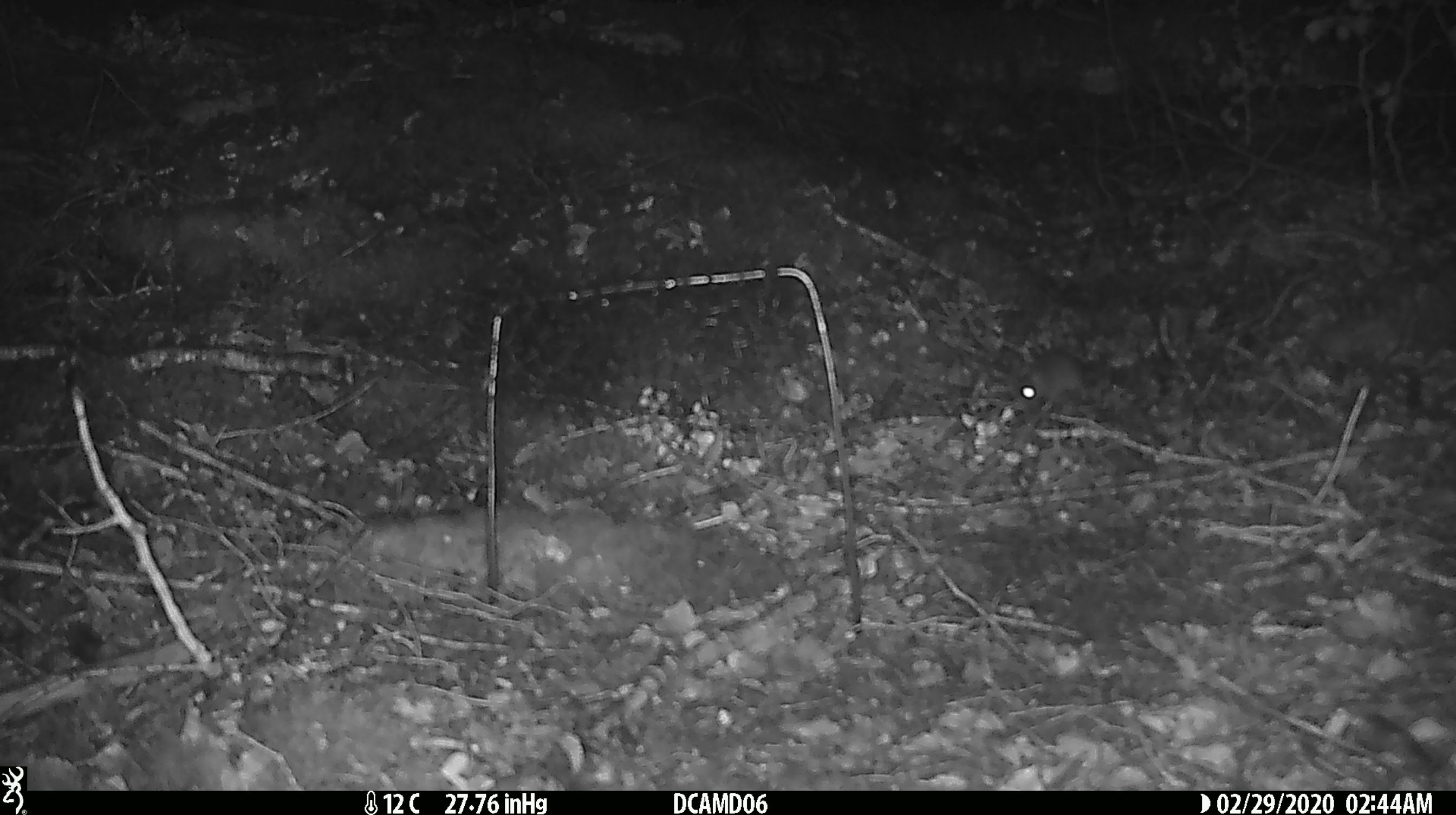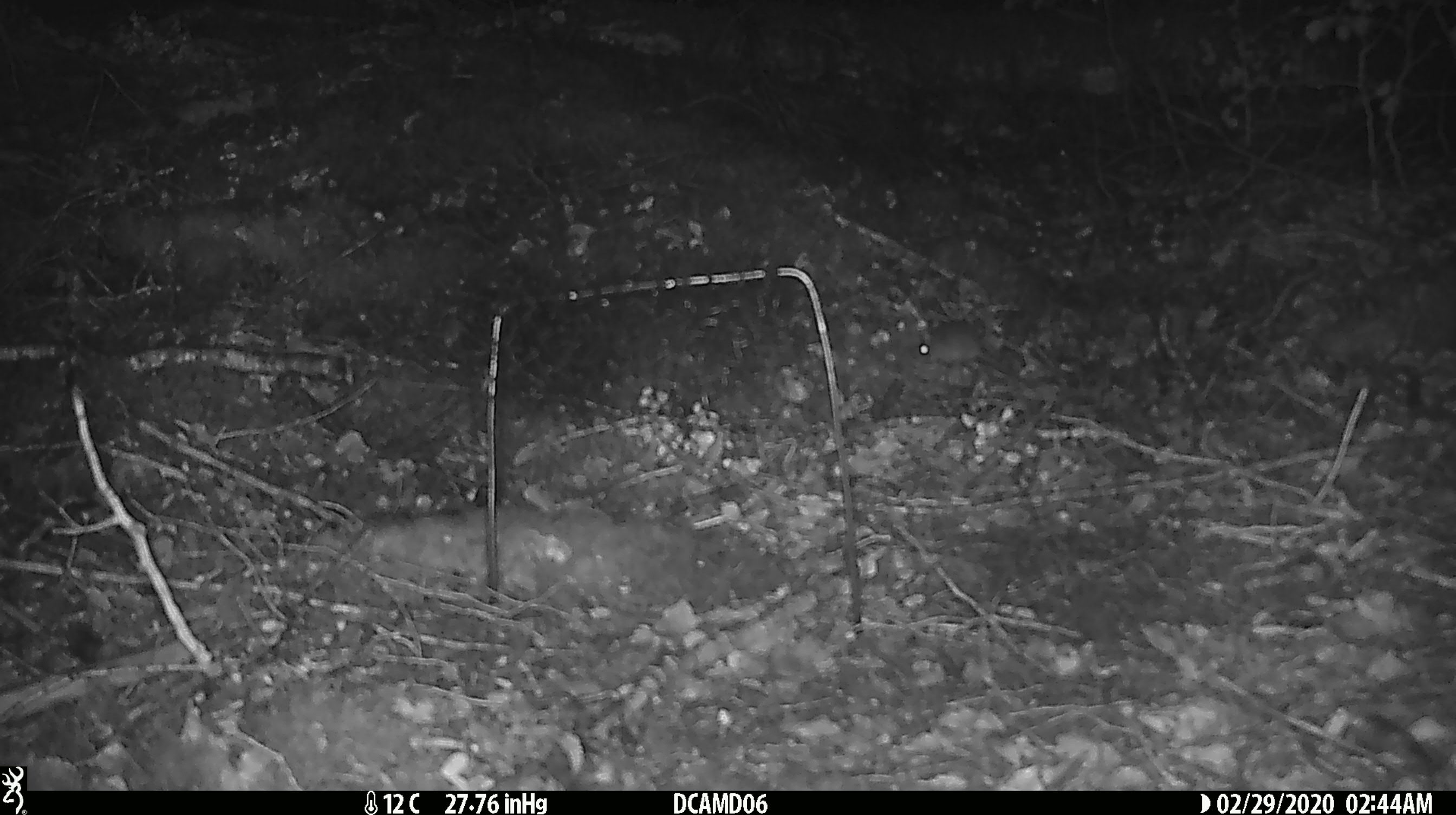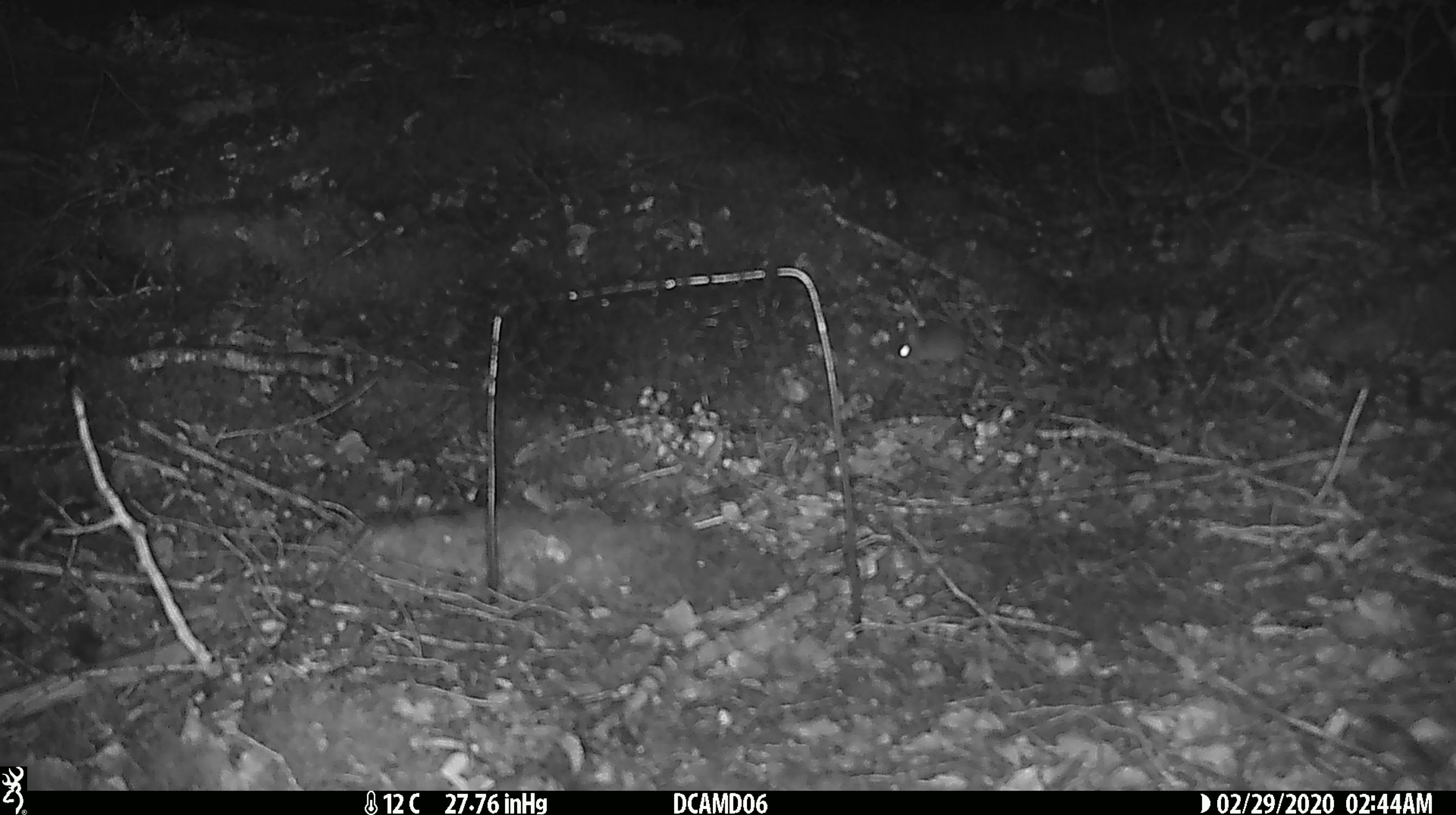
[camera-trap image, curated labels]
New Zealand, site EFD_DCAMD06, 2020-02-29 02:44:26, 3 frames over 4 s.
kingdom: Animalia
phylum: Chordata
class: Mammalia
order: Rodentia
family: Muridae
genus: Mus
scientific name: Mus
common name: mouse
Mouse (Mus).